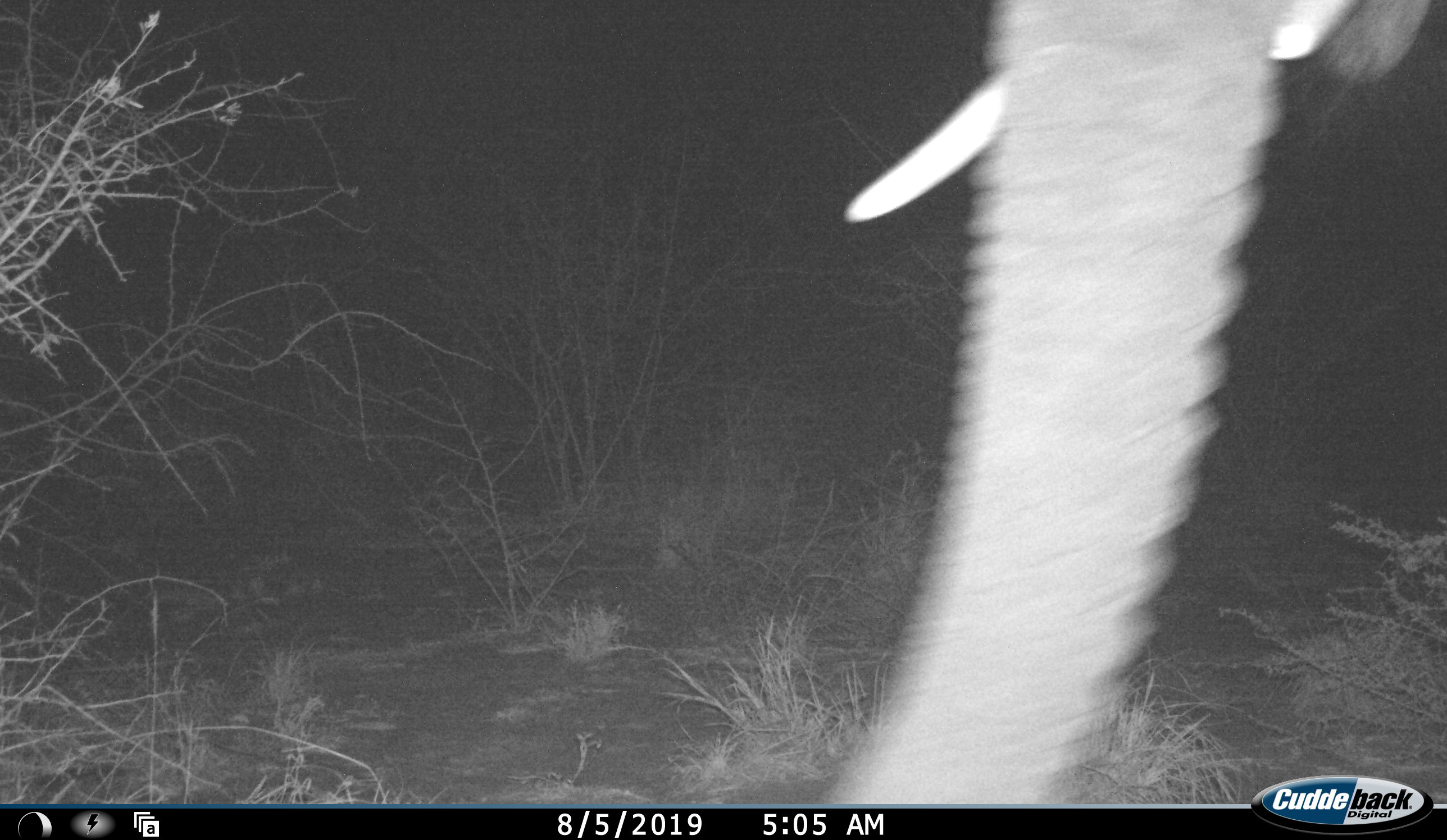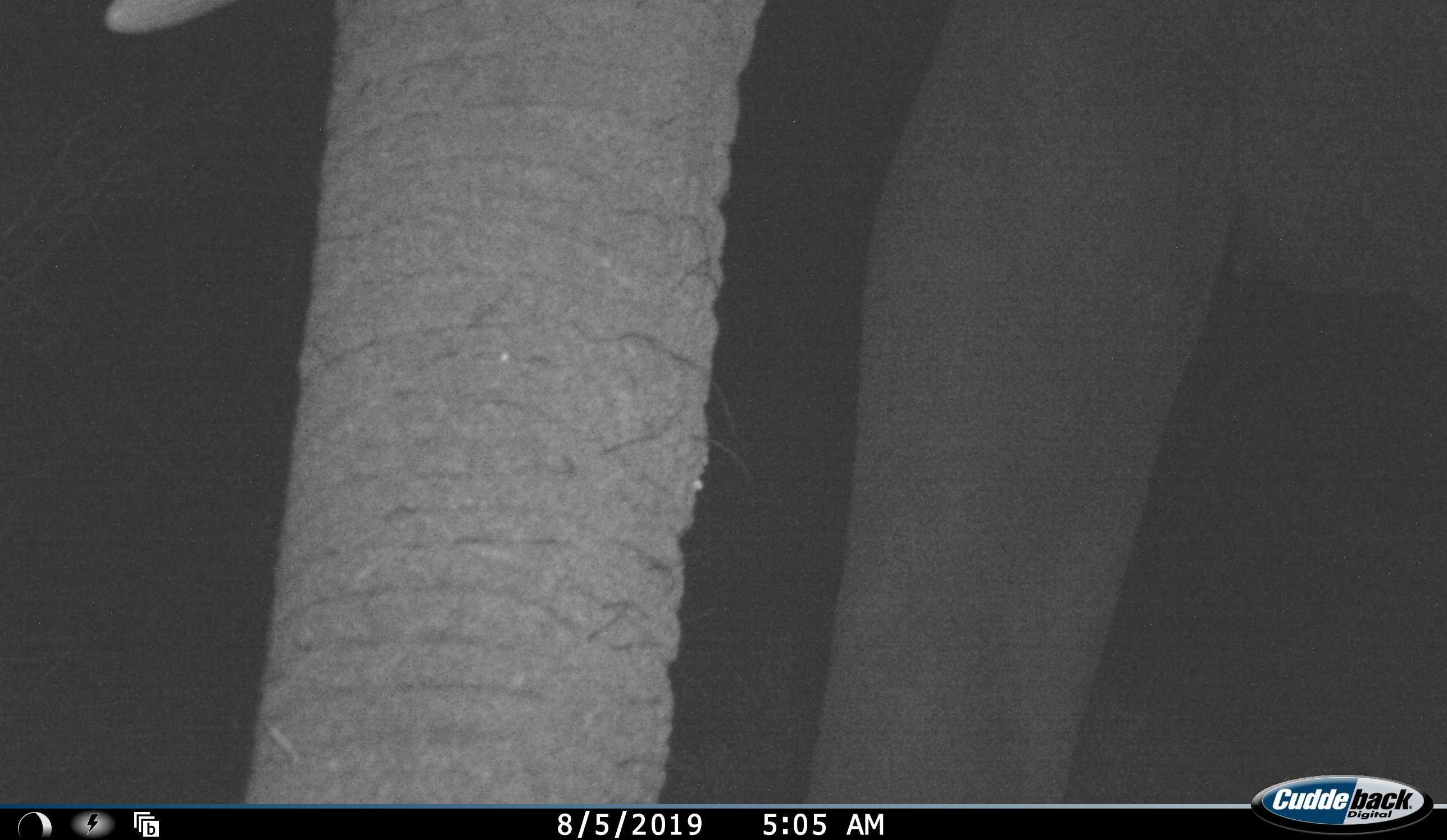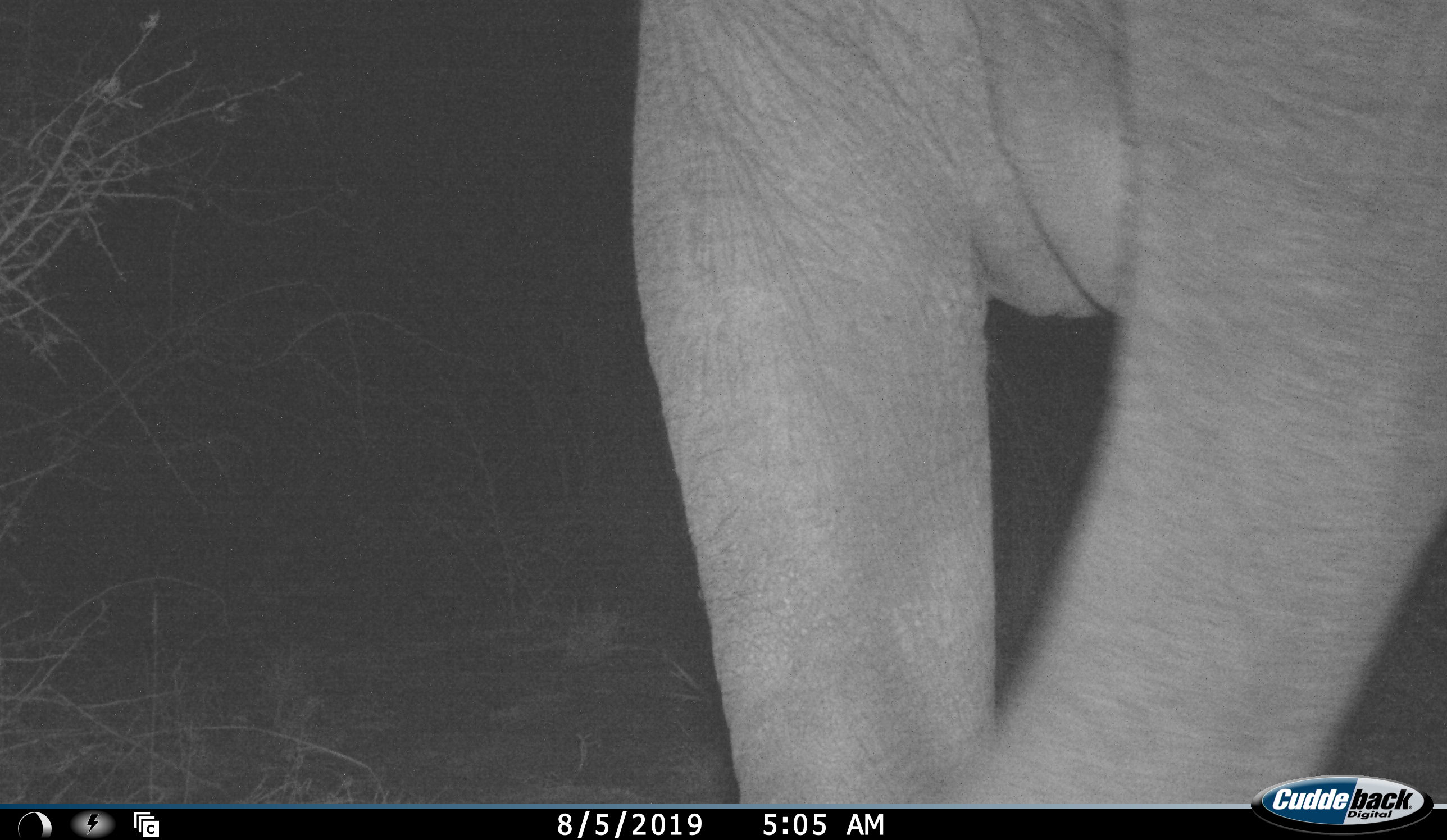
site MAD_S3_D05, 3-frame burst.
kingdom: Animalia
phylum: Chordata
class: Mammalia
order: Proboscidea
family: Elephantidae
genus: Loxodonta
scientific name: Loxodonta africana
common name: african bush elephant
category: elephant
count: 1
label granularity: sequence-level